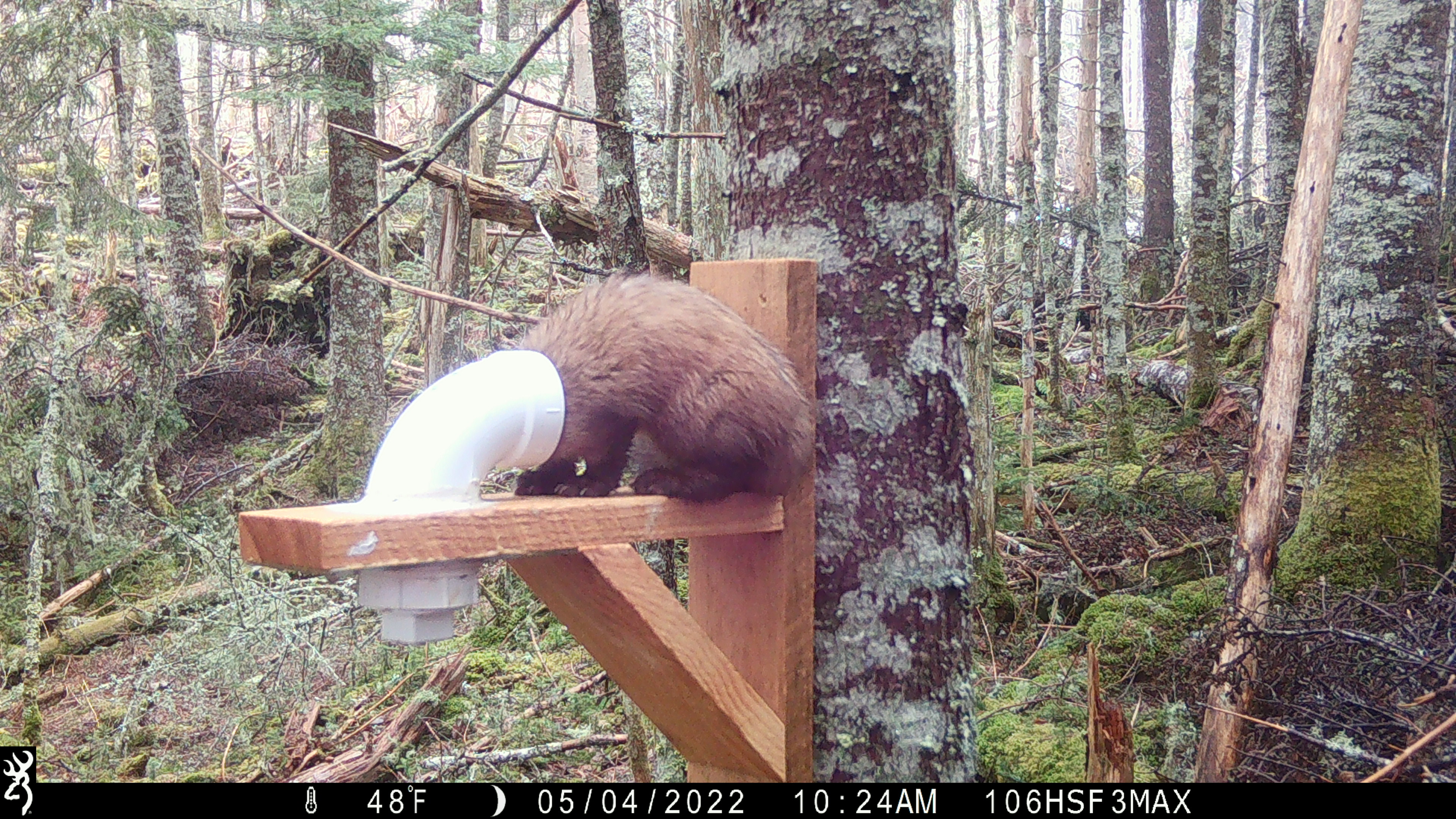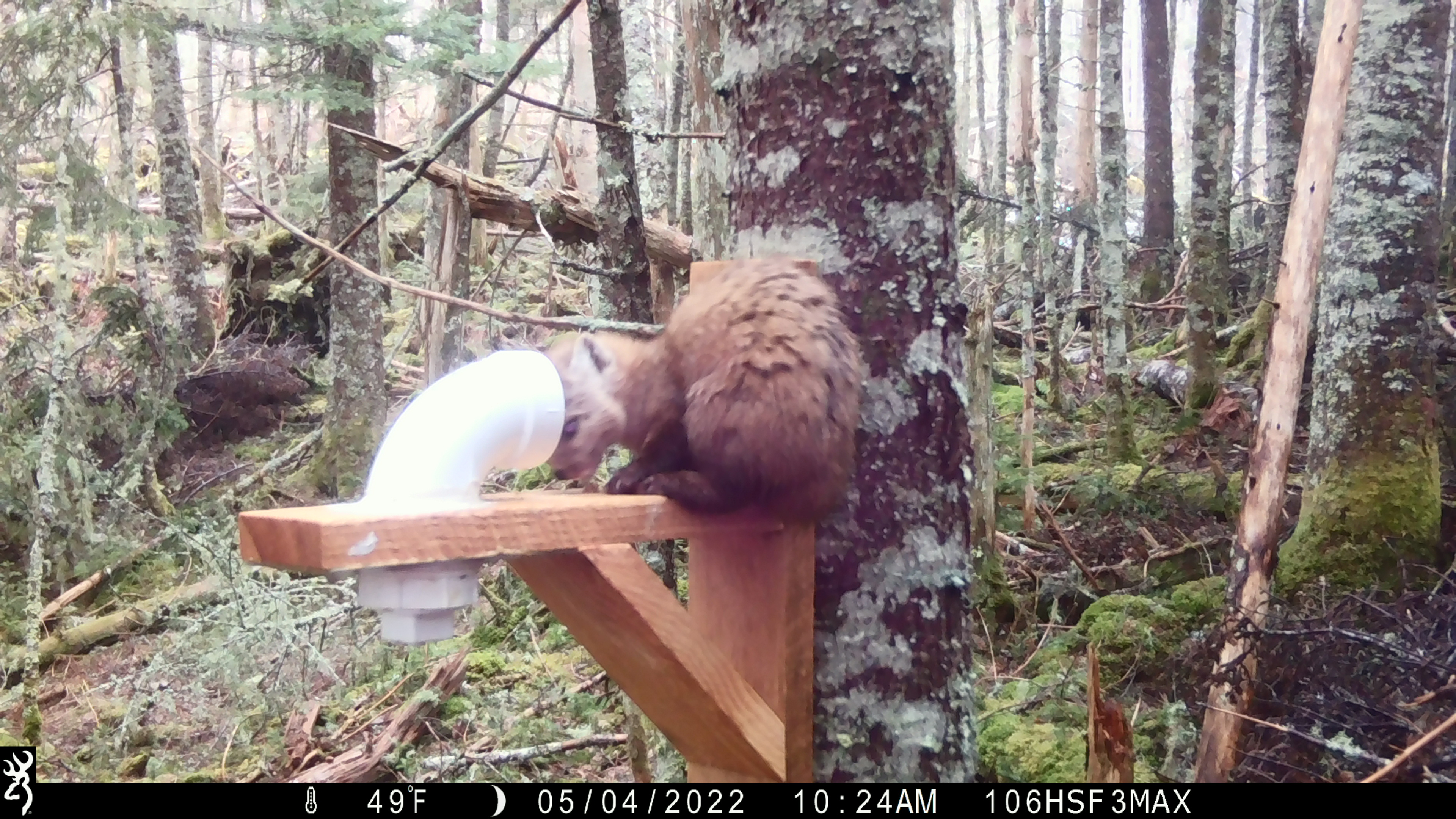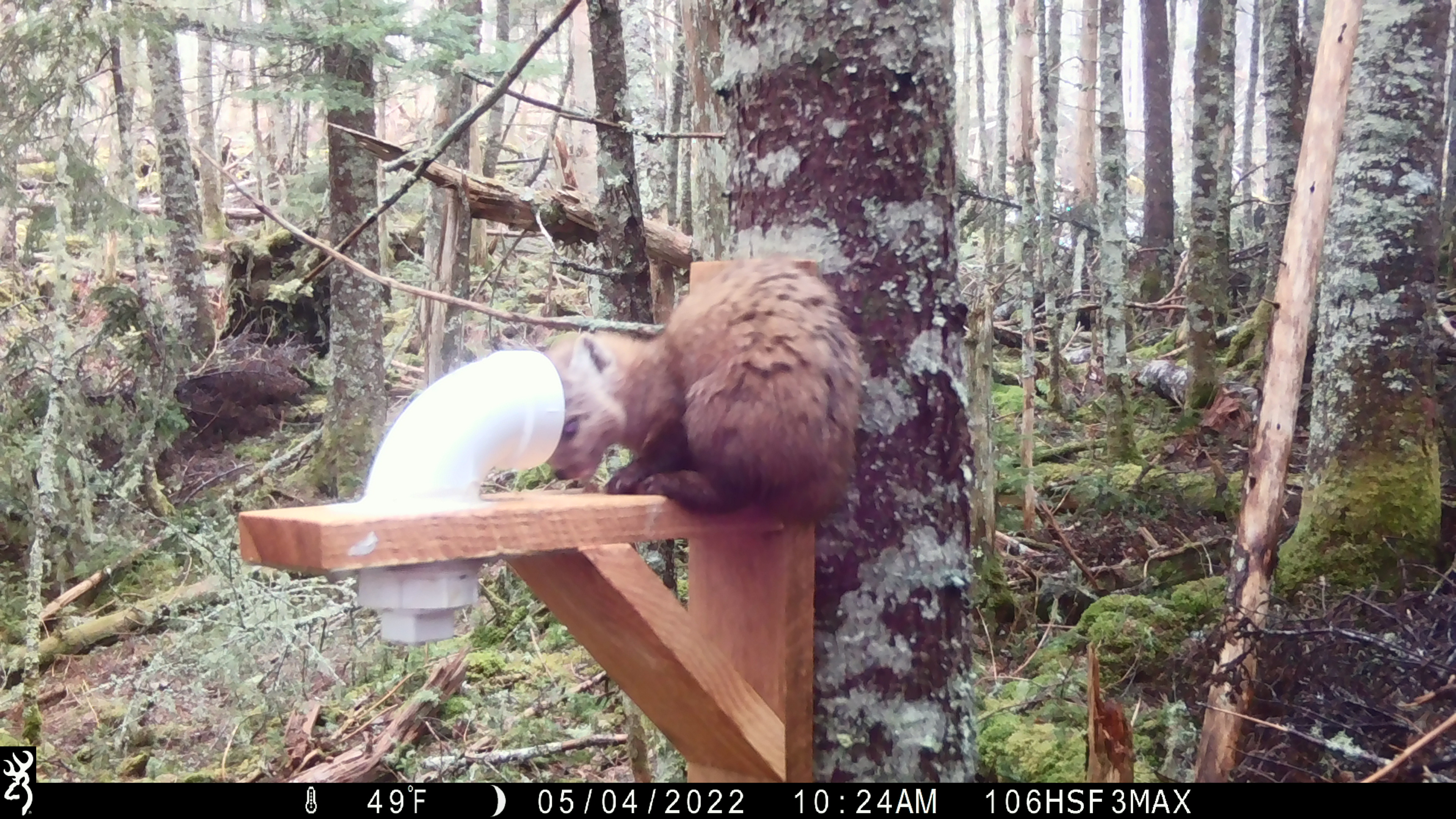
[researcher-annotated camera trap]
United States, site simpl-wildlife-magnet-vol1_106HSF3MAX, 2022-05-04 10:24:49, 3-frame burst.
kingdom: Animalia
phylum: Chordata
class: Mammalia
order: Carnivora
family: Mustelidae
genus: Martes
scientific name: Martes americana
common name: american marten